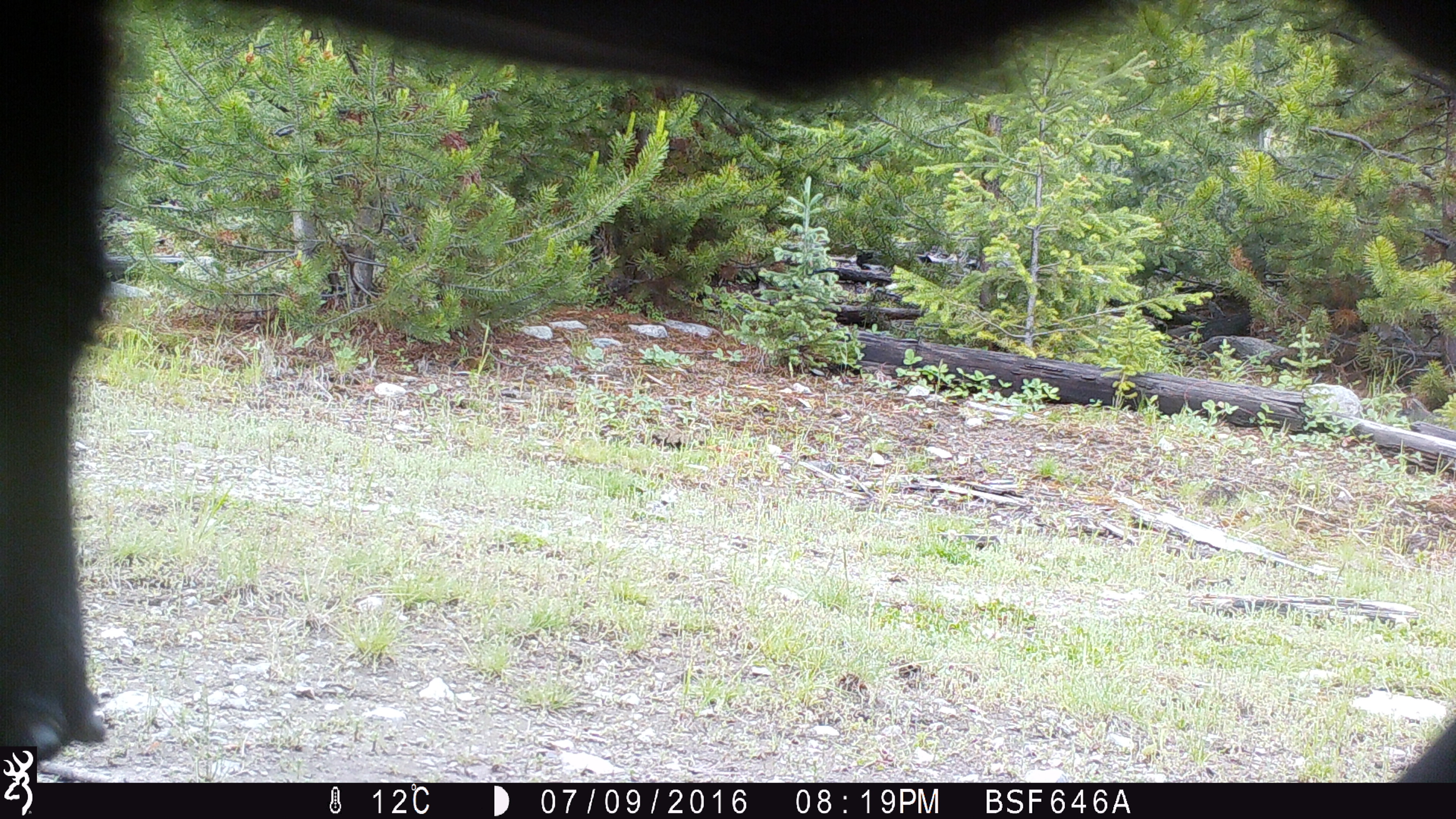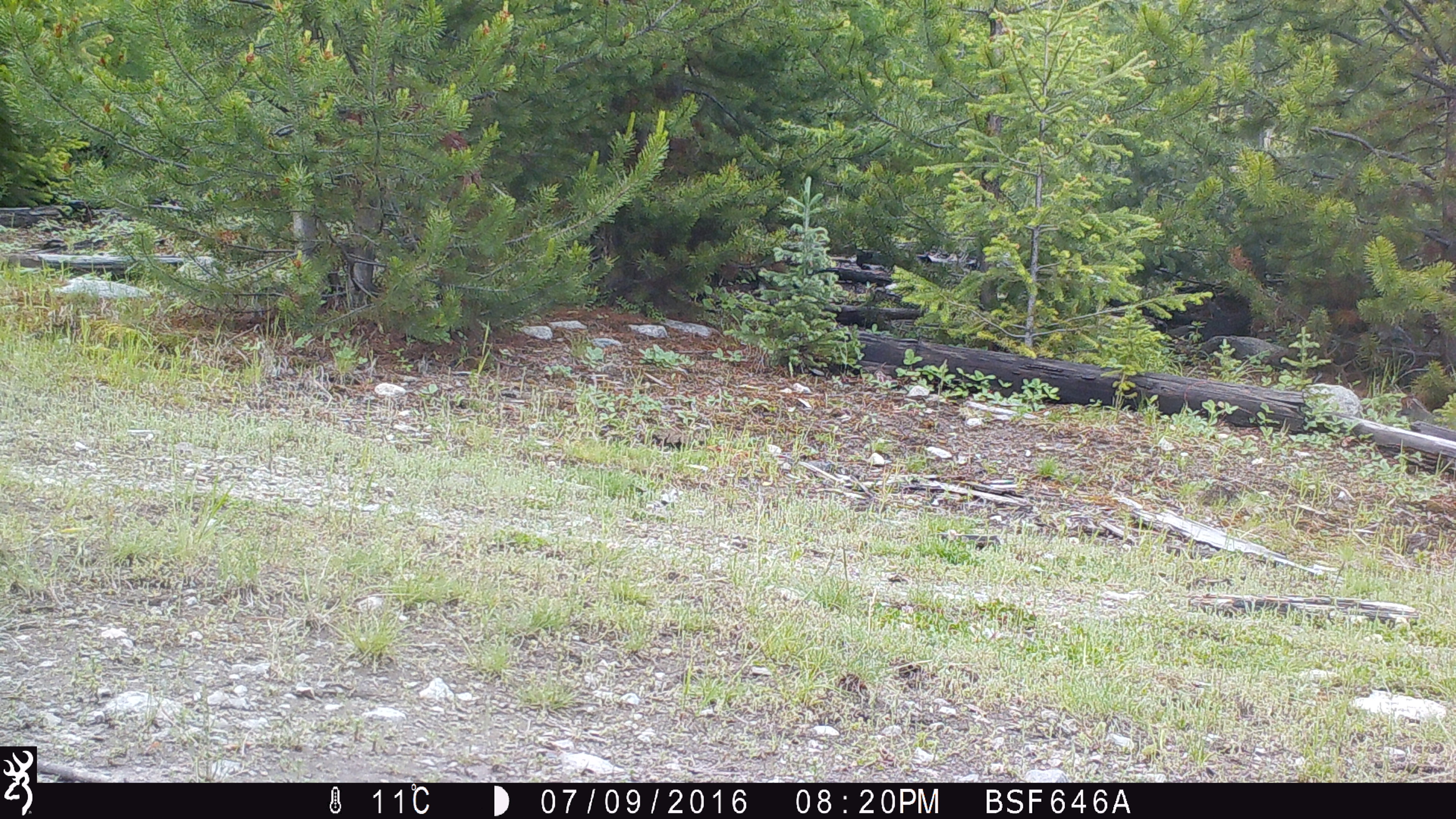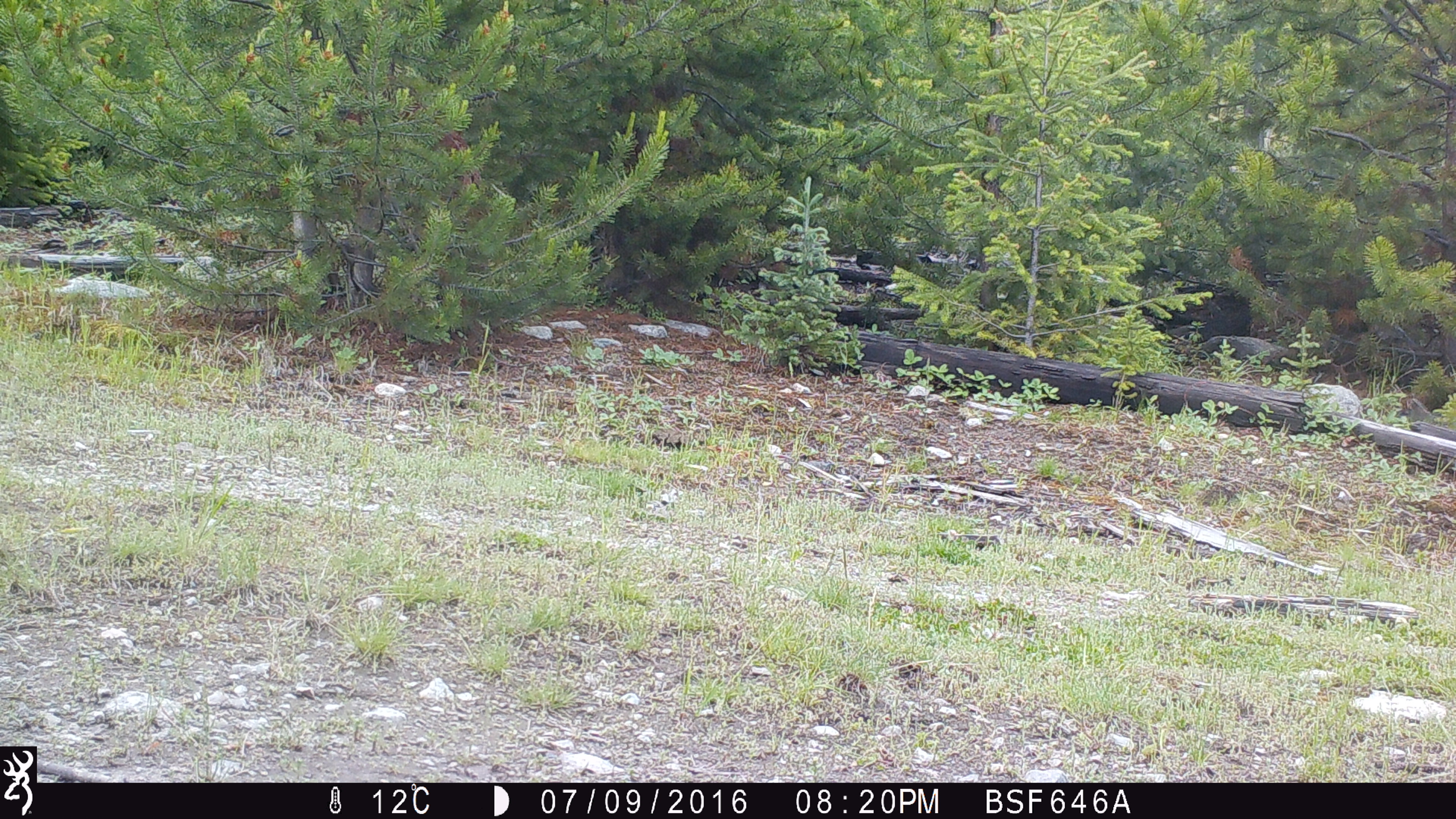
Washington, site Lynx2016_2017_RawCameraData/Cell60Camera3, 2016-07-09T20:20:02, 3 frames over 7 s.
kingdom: Animalia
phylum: Chordata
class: Mammalia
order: Artiodactyla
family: Bovidae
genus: Bos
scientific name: Bos taurus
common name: domestic cattle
Domestic cattle (Bos taurus). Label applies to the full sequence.